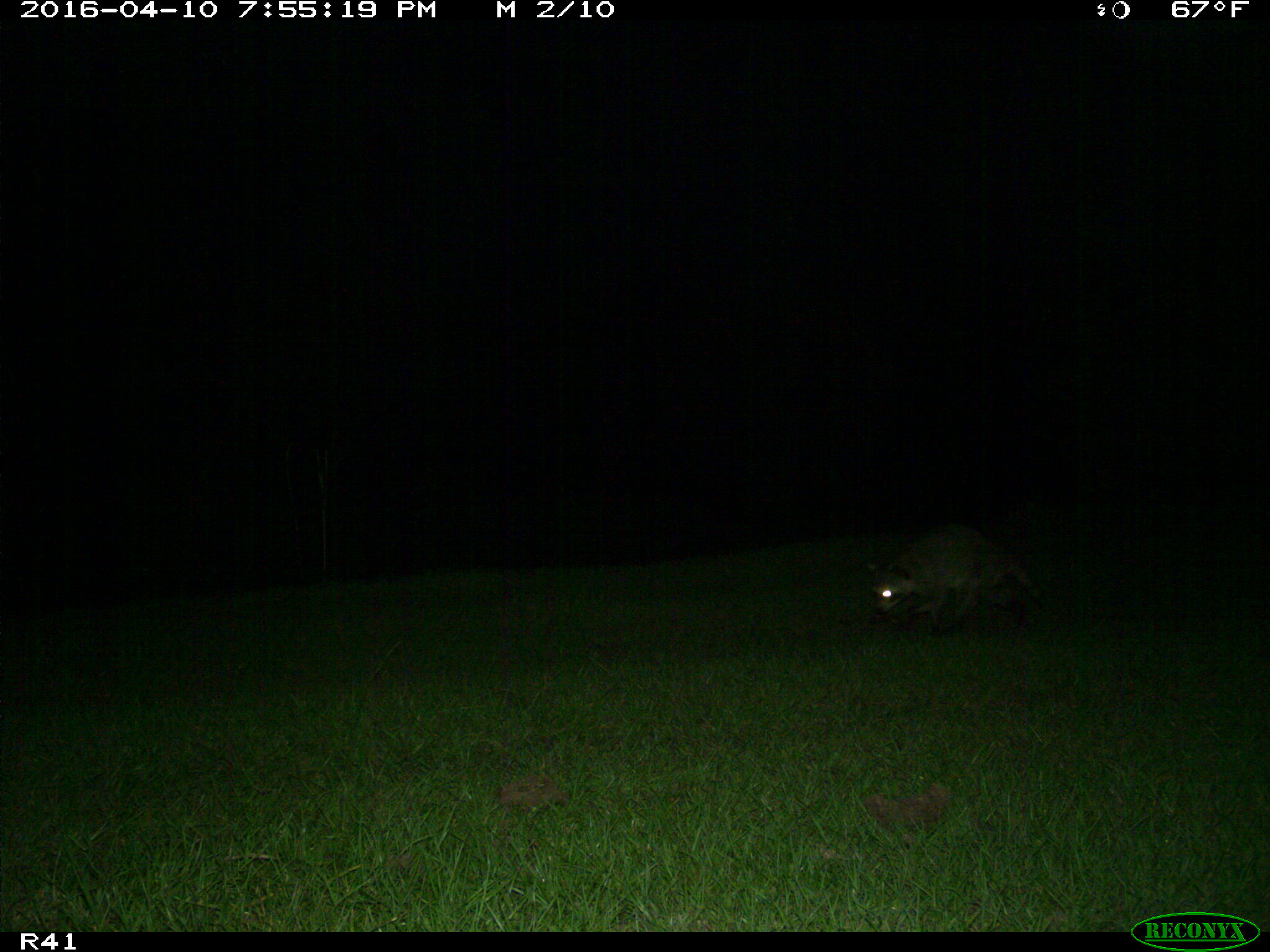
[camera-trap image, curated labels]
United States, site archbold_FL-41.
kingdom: Animalia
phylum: Chordata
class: Mammalia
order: Carnivora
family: Procyonidae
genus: Procyon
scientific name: Procyon lotor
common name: common raccoon